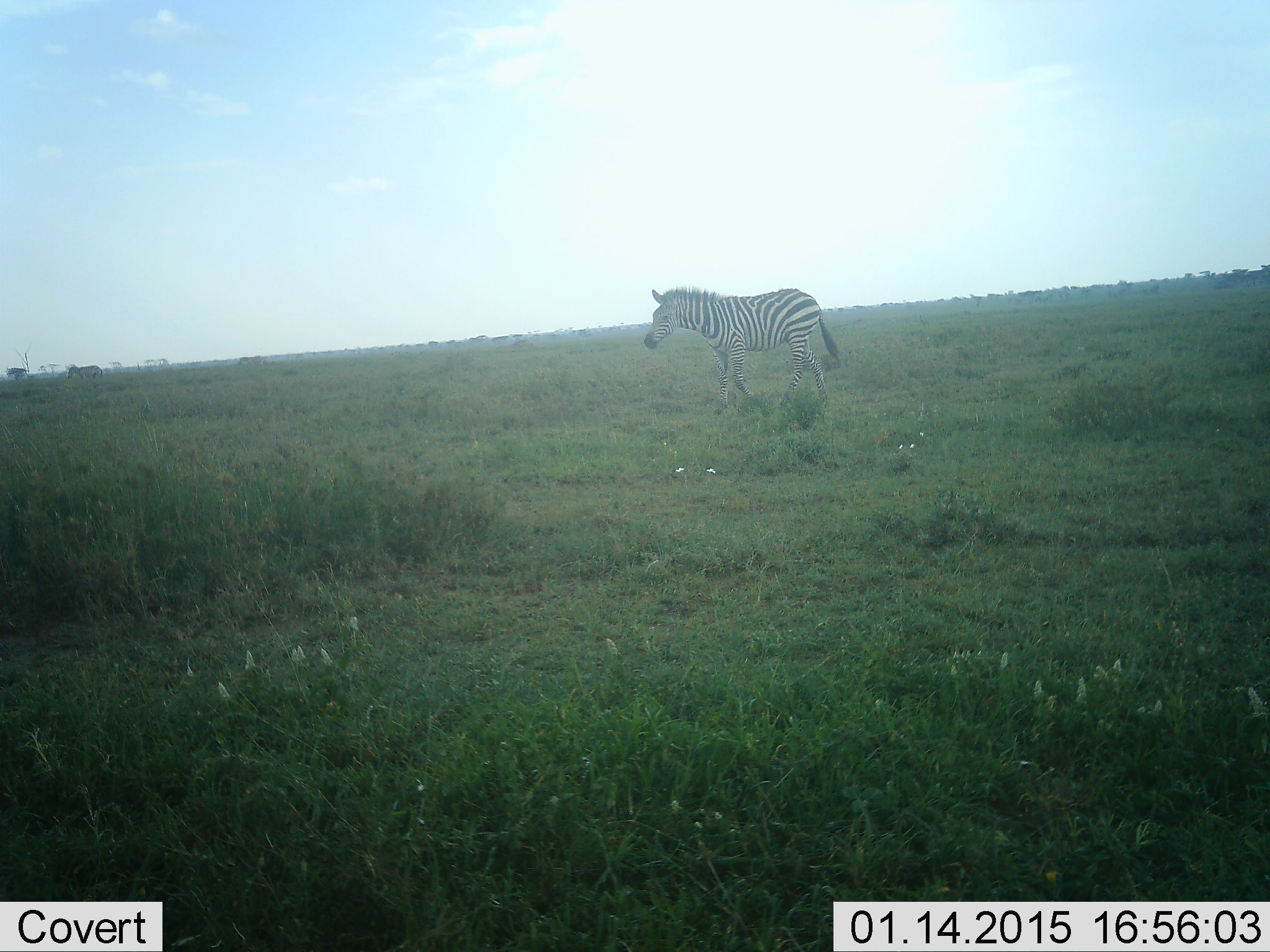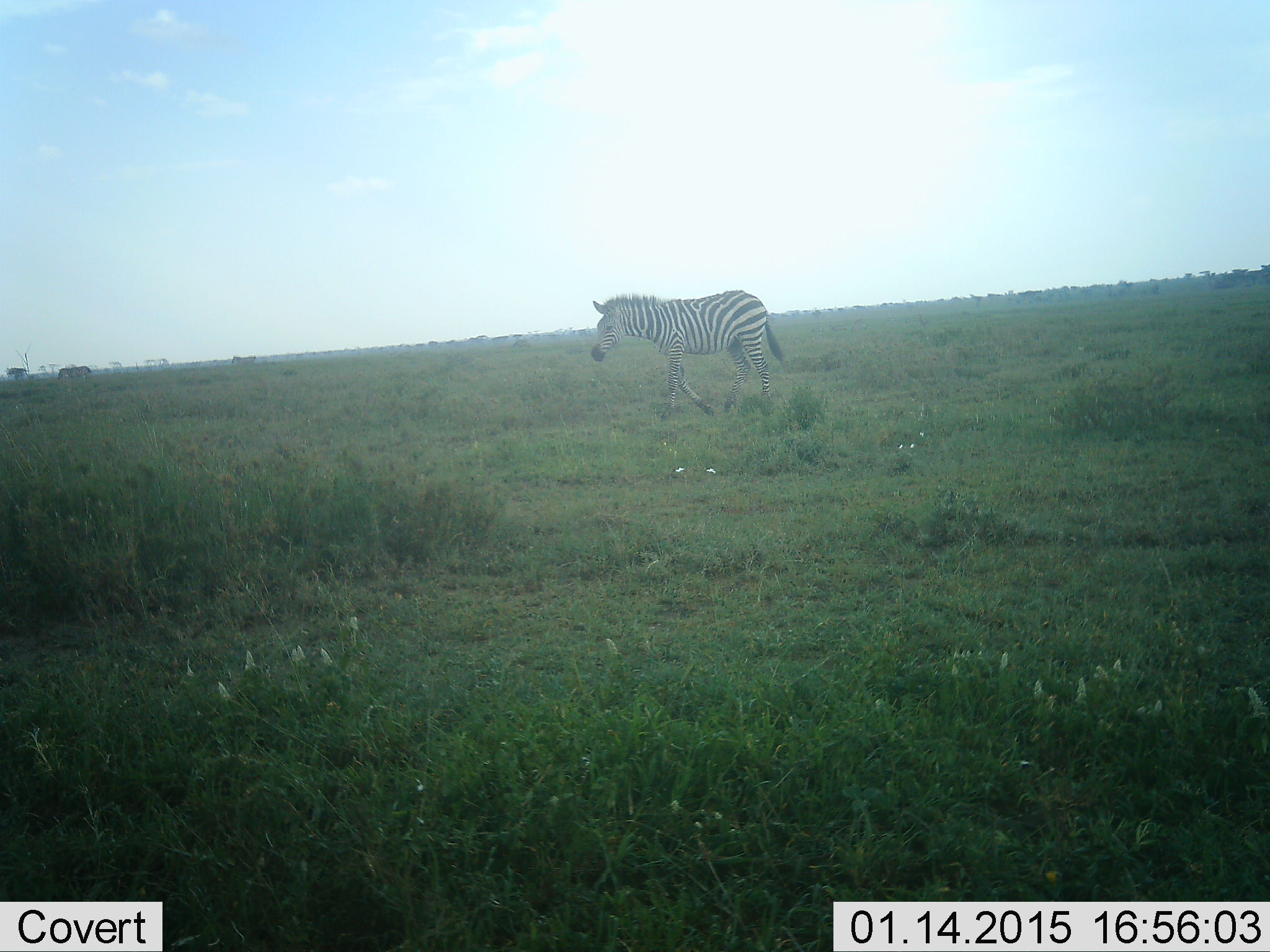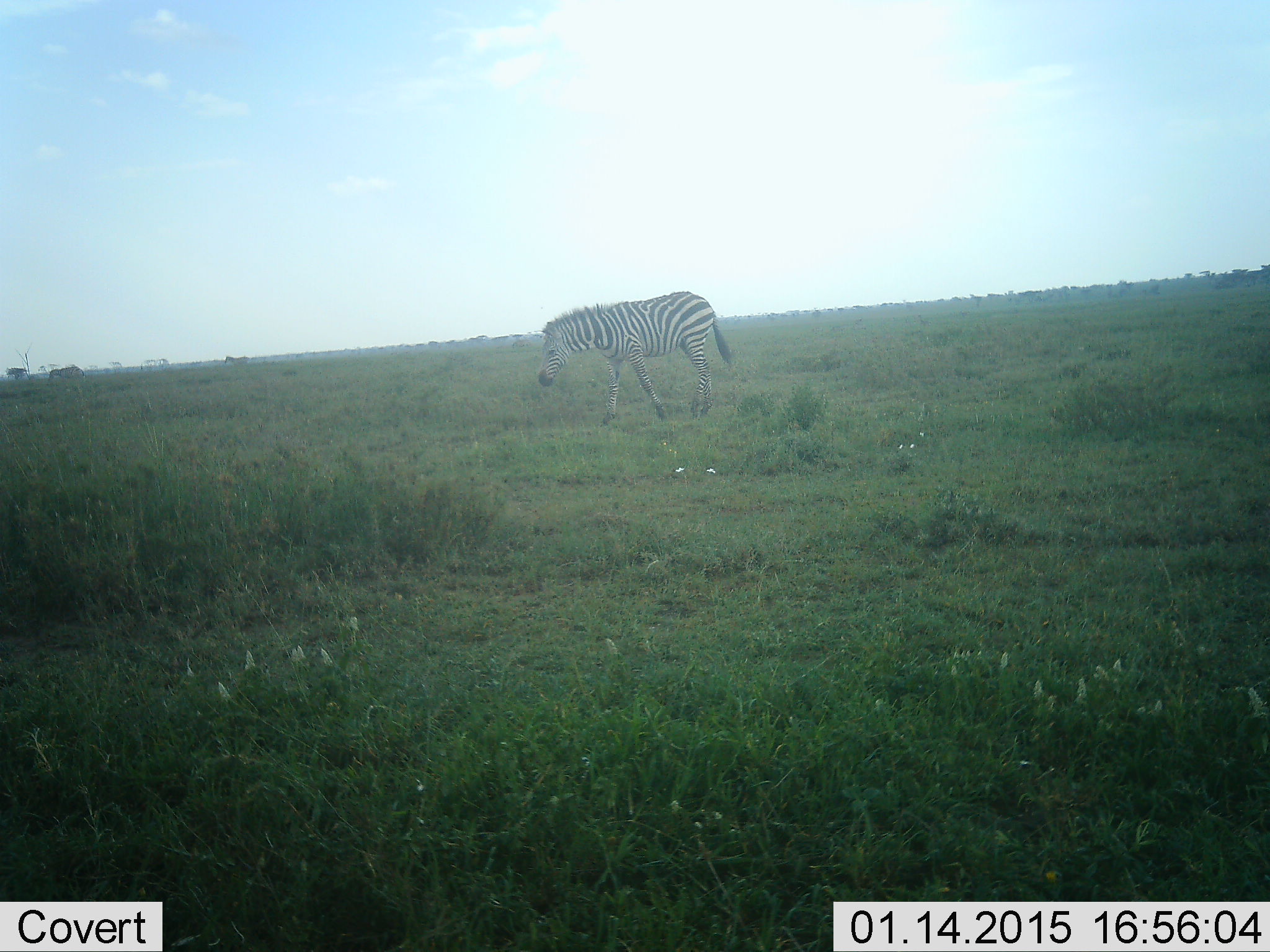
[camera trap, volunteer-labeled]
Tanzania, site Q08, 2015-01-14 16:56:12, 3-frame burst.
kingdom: Animalia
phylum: Chordata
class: Mammalia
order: Perissodactyla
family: Equidae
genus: Equus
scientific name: Equus quagga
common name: plains zebra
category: zebra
Zebra (plains zebra) (Equus quagga), count 3. Behavior (volunteer vote fractions): standing 20%, resting 0%, moving 90%, interacting 0%. Young present (vote fraction): 0%. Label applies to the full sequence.